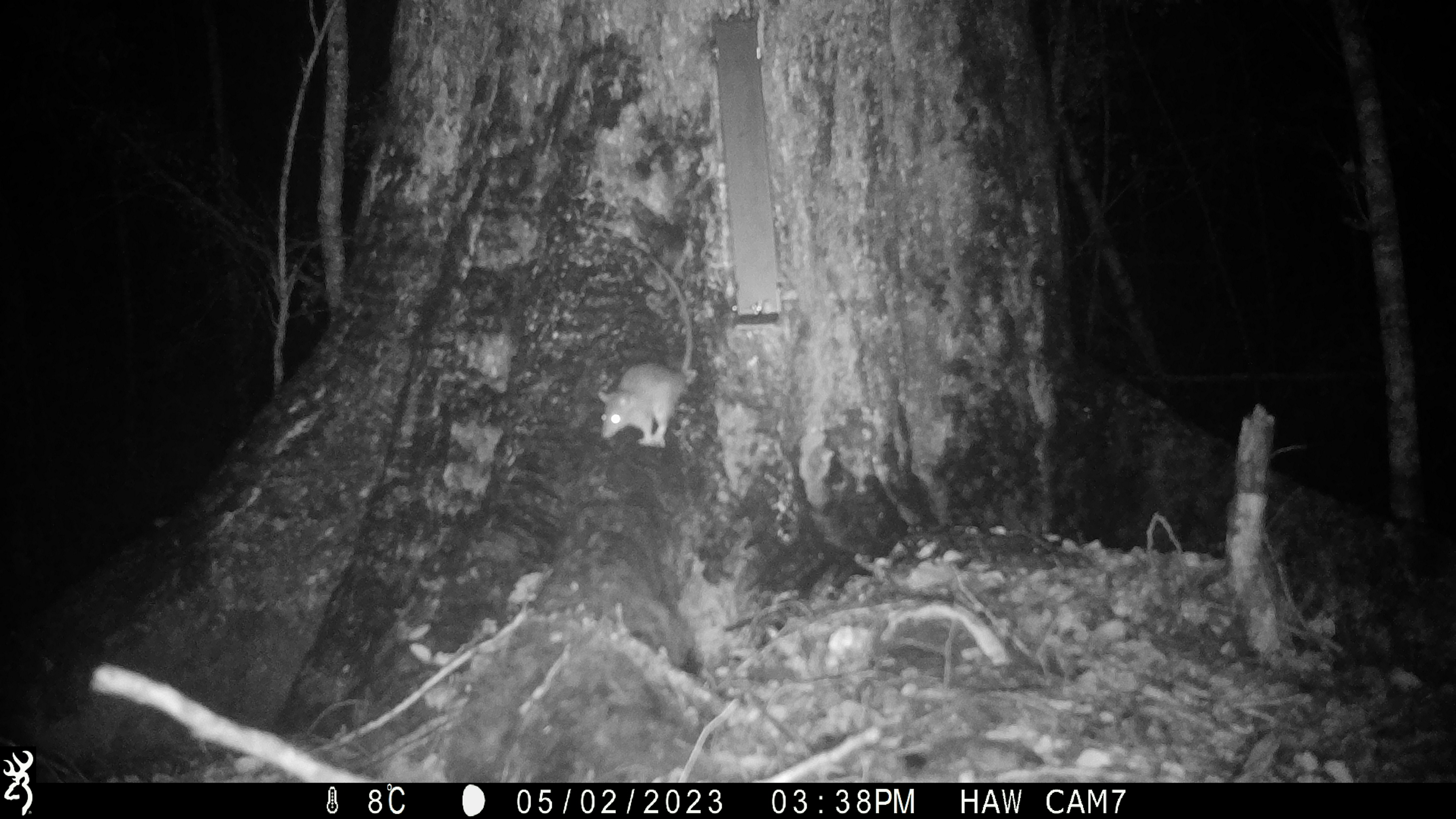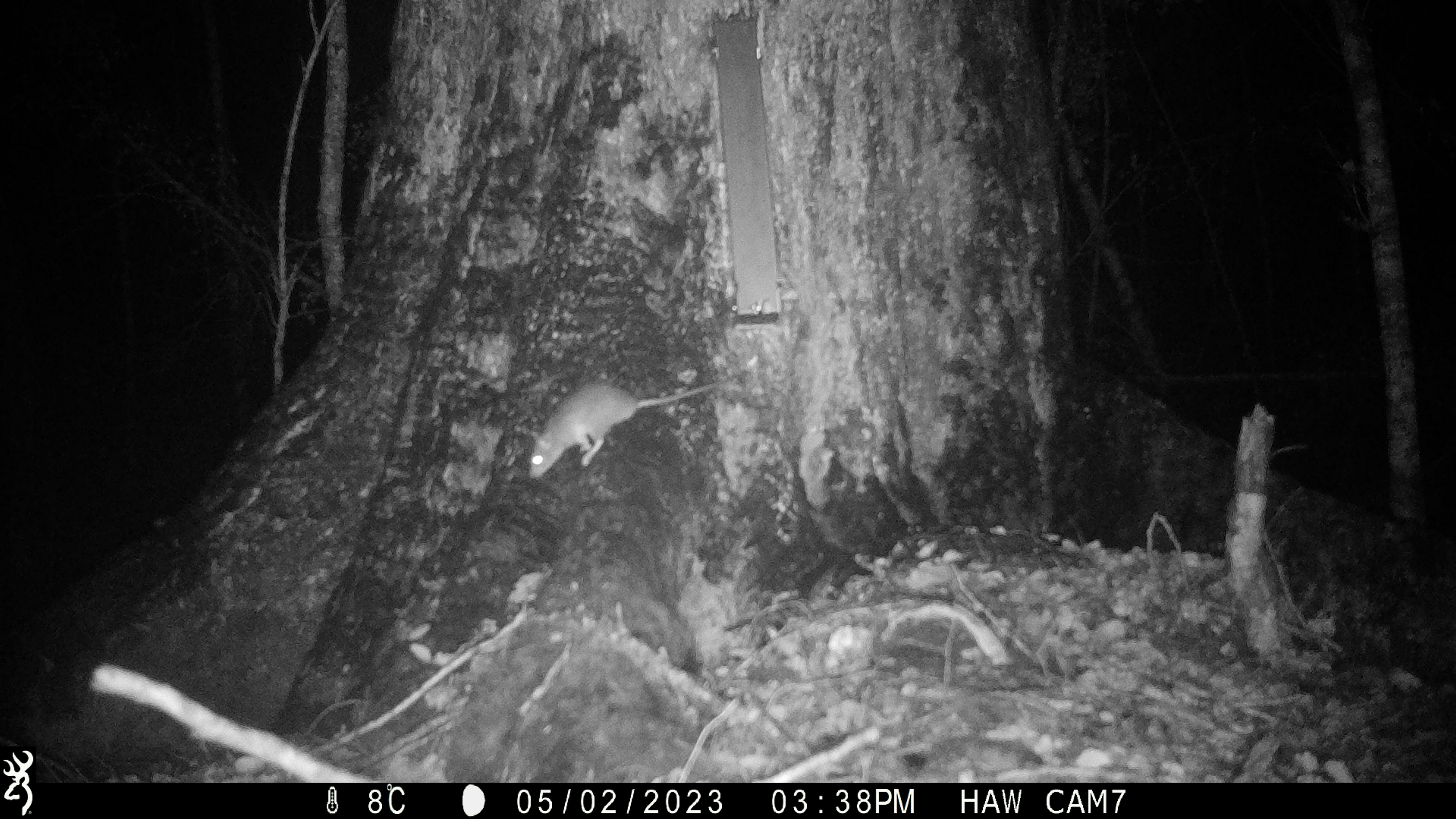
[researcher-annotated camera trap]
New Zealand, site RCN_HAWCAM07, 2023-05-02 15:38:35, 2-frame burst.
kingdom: Animalia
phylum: Chordata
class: Mammalia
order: Rodentia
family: Muridae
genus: Rattus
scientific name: Rattus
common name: rat